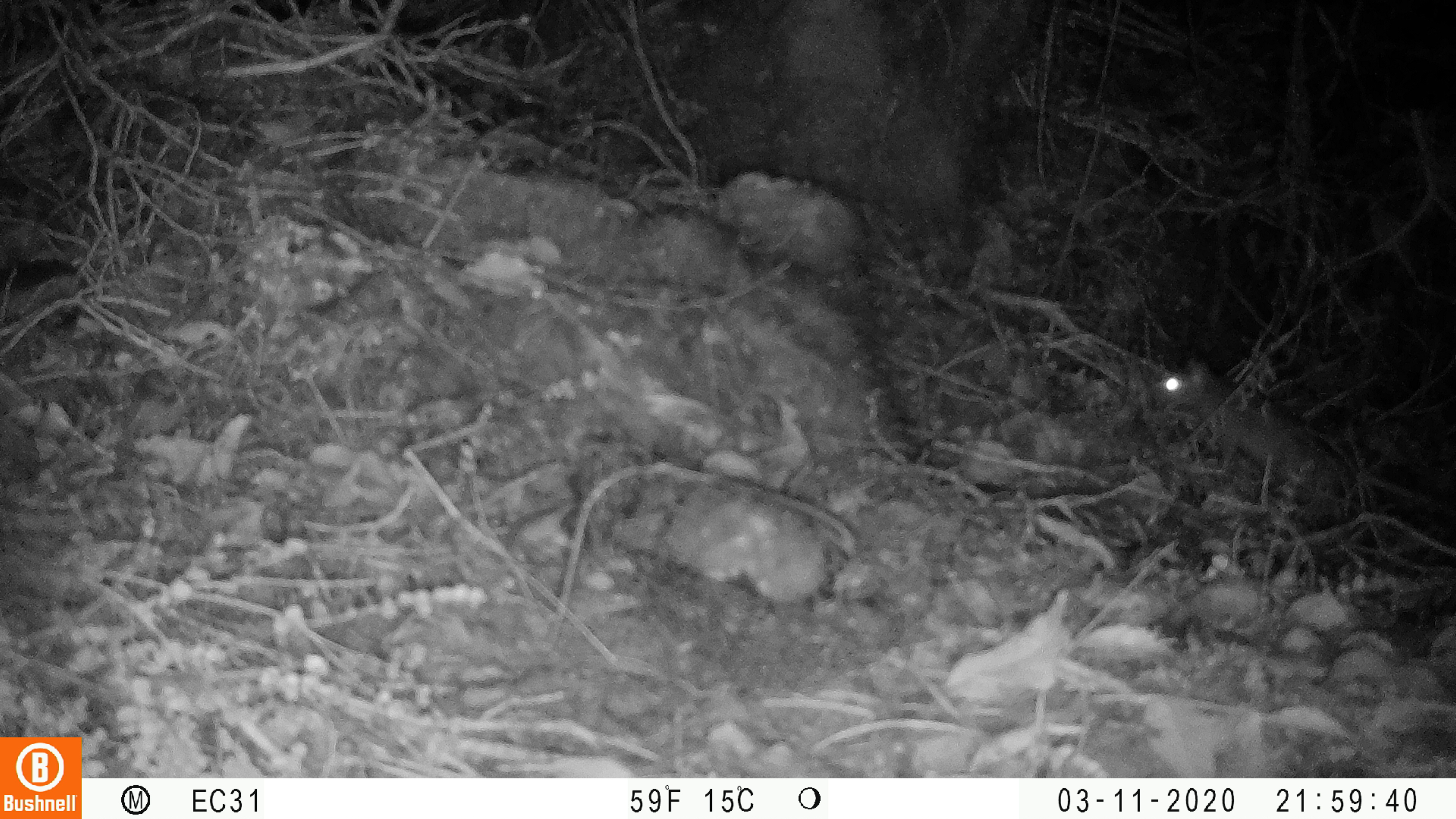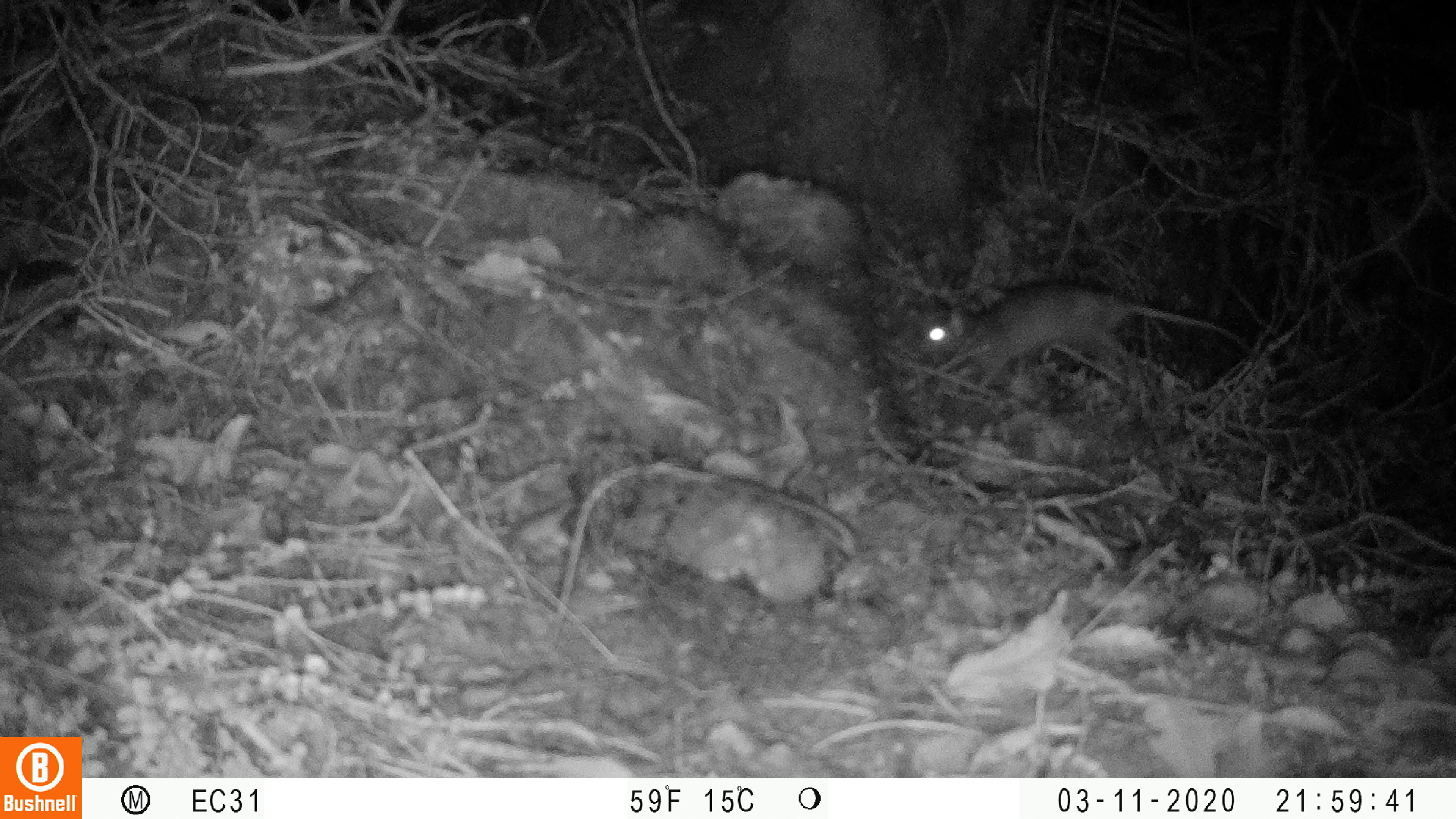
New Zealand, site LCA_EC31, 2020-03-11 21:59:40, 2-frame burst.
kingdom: Animalia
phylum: Chordata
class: Mammalia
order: Rodentia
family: Muridae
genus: Rattus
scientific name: Rattus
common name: rat